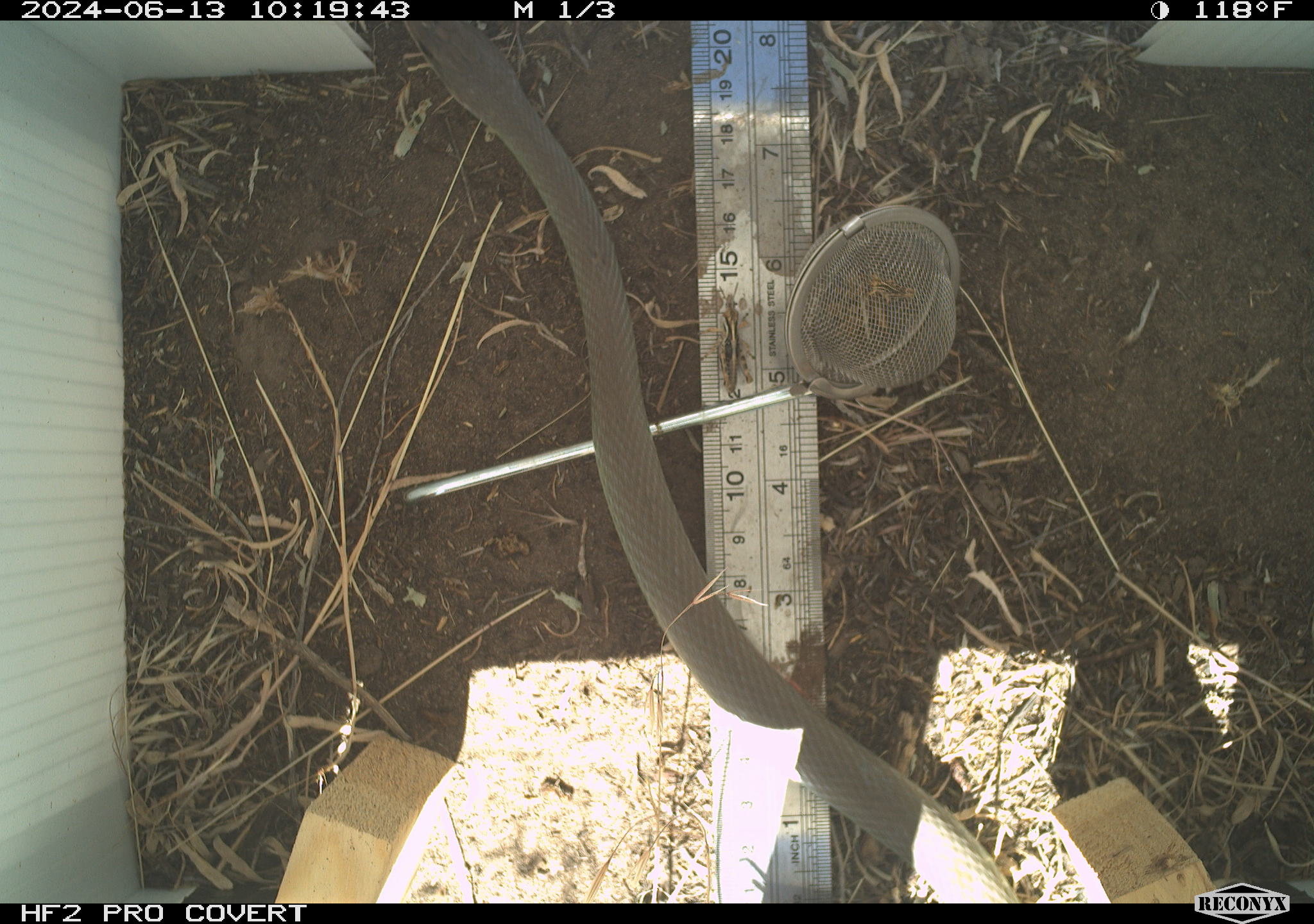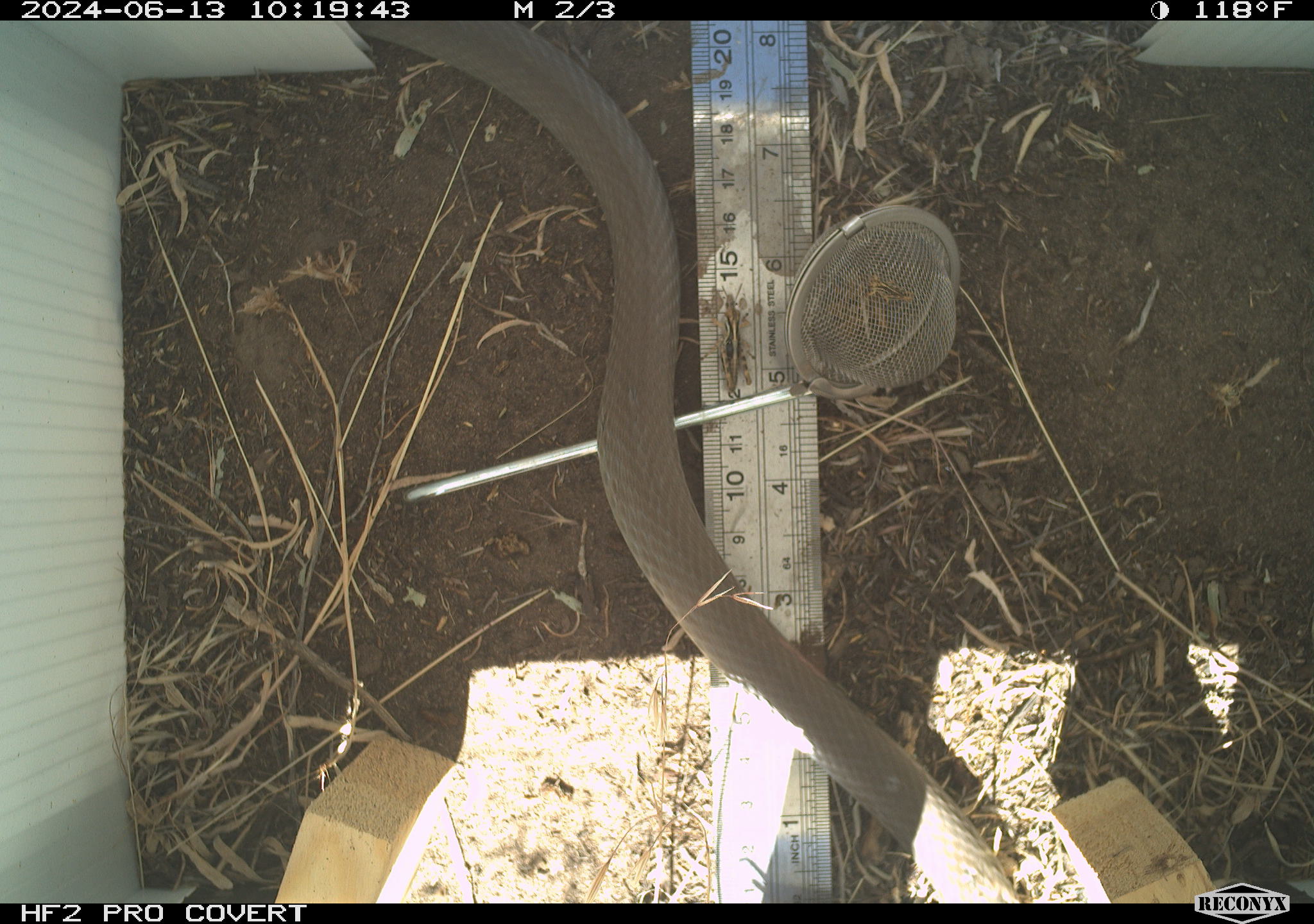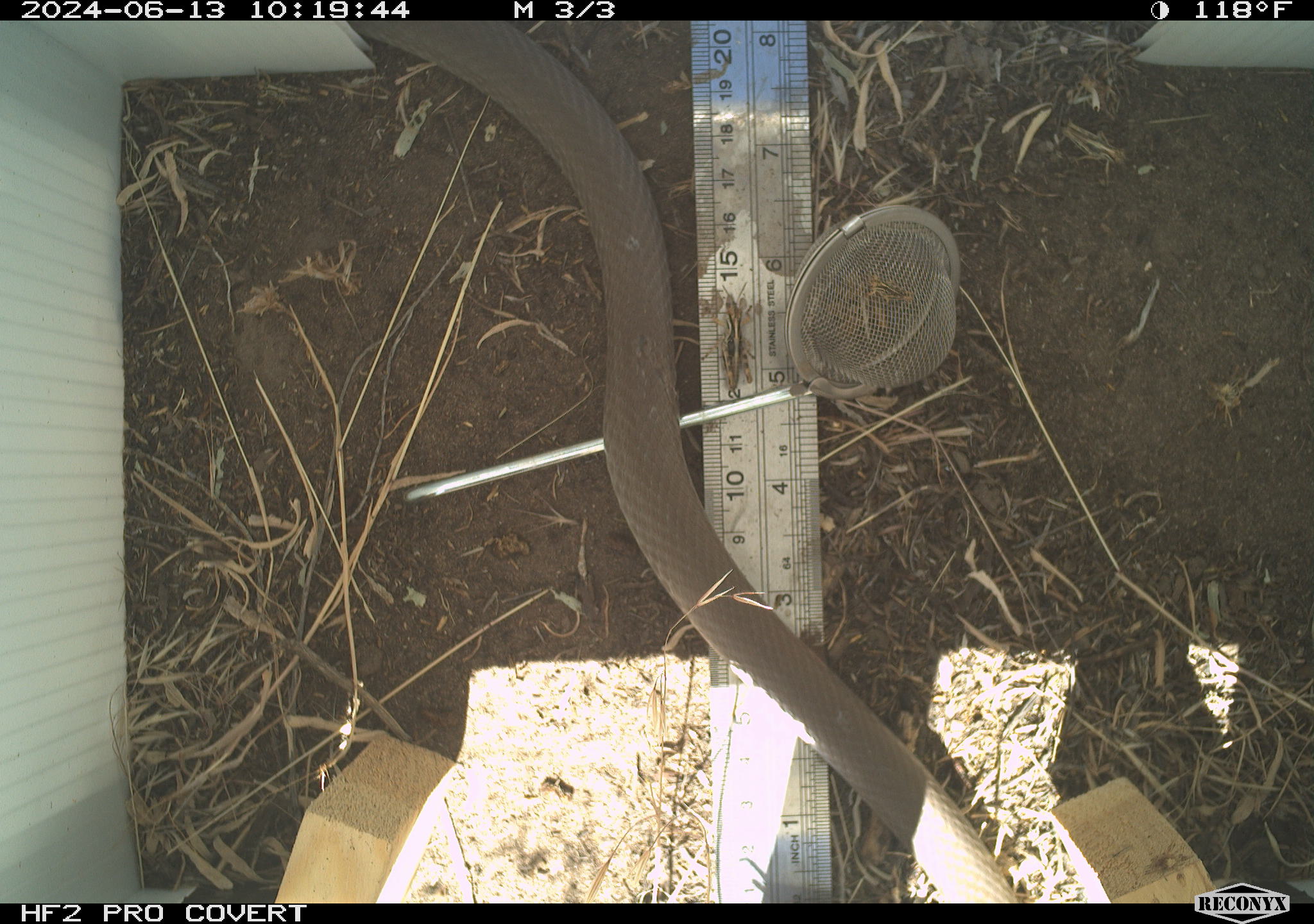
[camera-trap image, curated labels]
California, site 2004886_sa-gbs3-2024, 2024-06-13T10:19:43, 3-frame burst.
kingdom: Animalia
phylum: Chordata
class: Reptilia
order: Squamata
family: Colubridae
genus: Coluber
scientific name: Coluber constrictor mormon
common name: western yellow-bellied racer